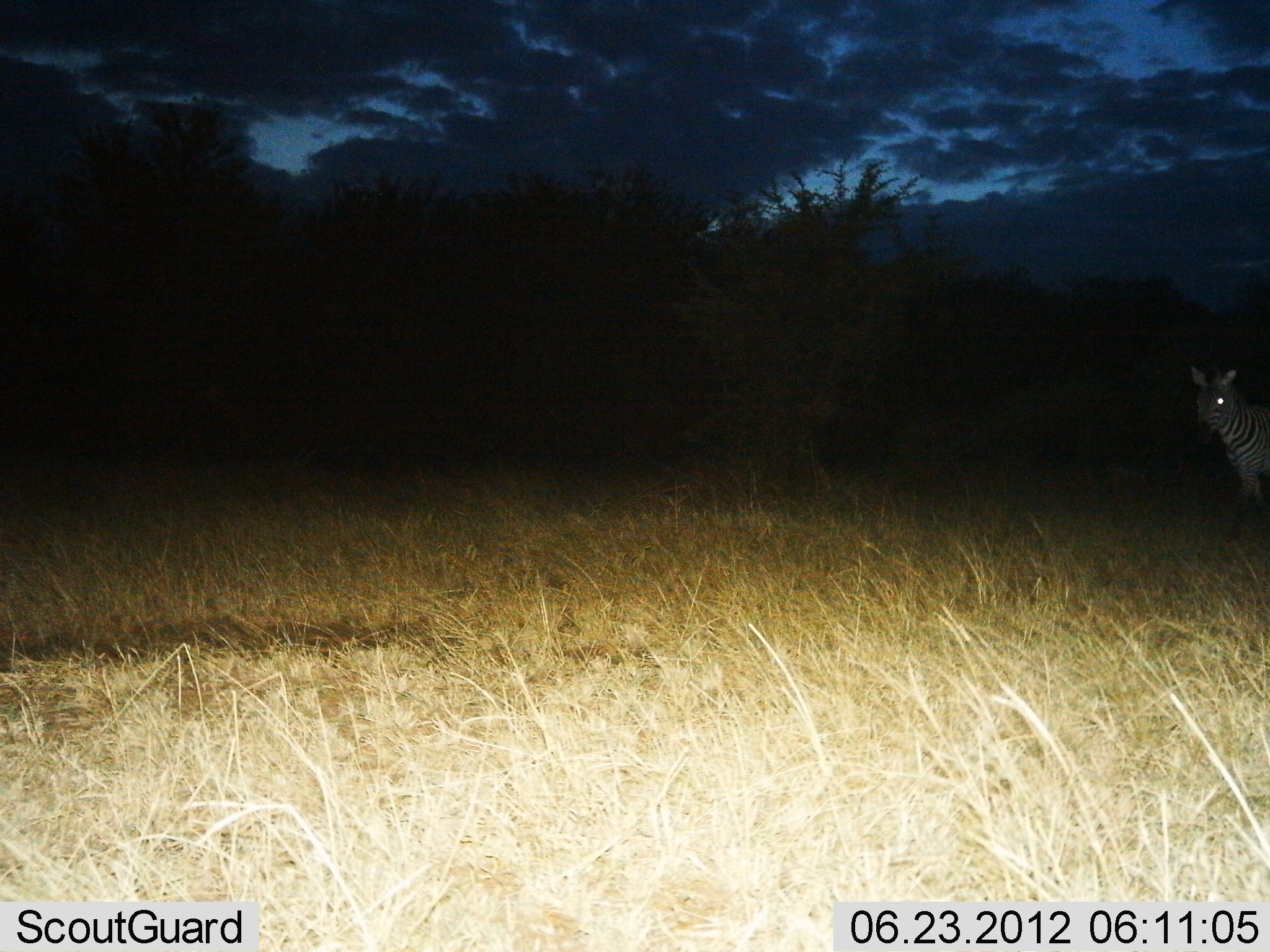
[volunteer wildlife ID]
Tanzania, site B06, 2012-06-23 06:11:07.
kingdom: Animalia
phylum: Chordata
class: Mammalia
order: Perissodactyla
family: Equidae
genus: Equus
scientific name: Equus quagga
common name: plains zebra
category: zebra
Zebra (plains zebra) (Equus quagga), count 1. Behavior (volunteer vote fractions): standing 100%, resting 0%, moving 0%, interacting 0%. Young present (vote fraction): 0%. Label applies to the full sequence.